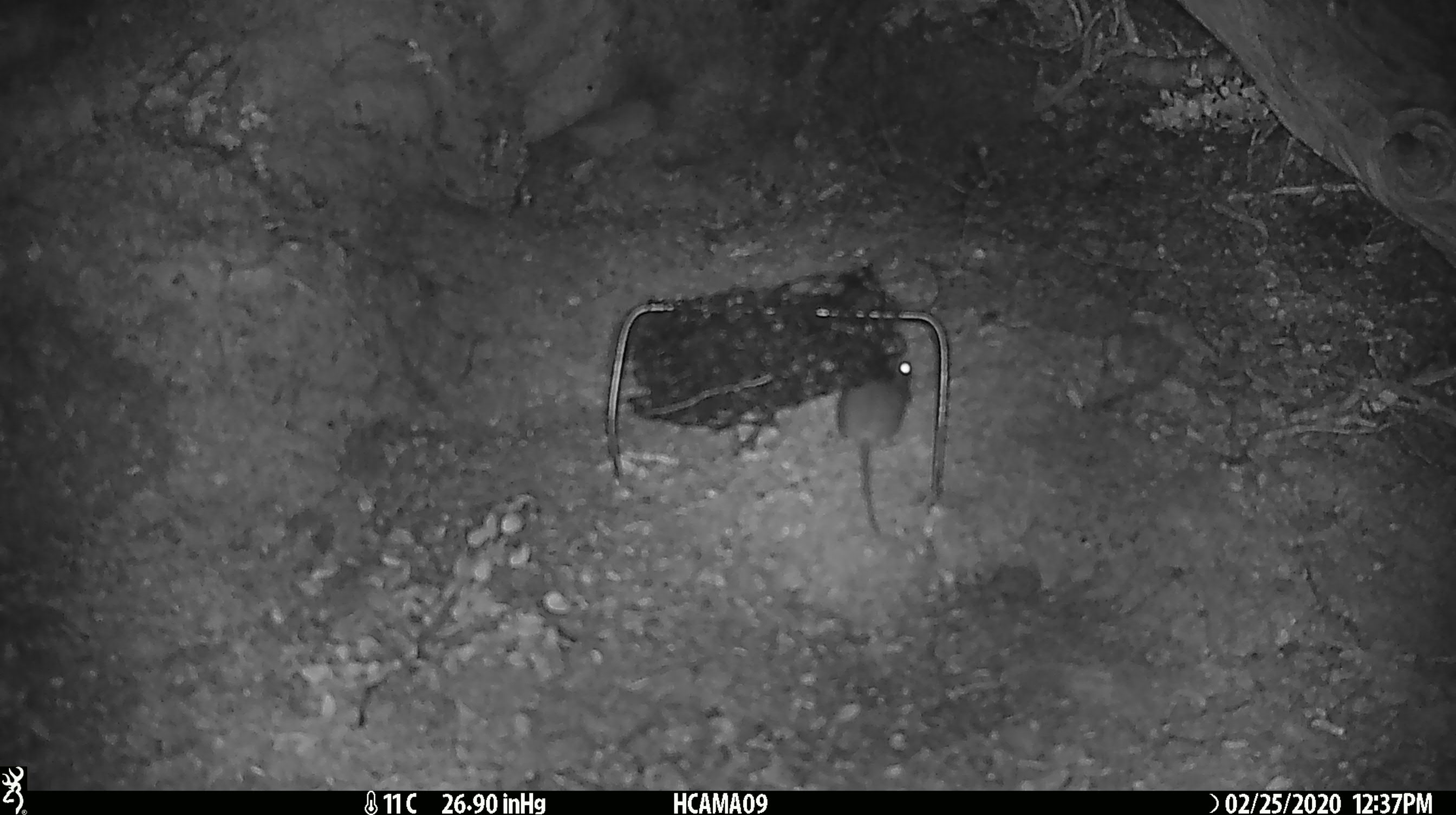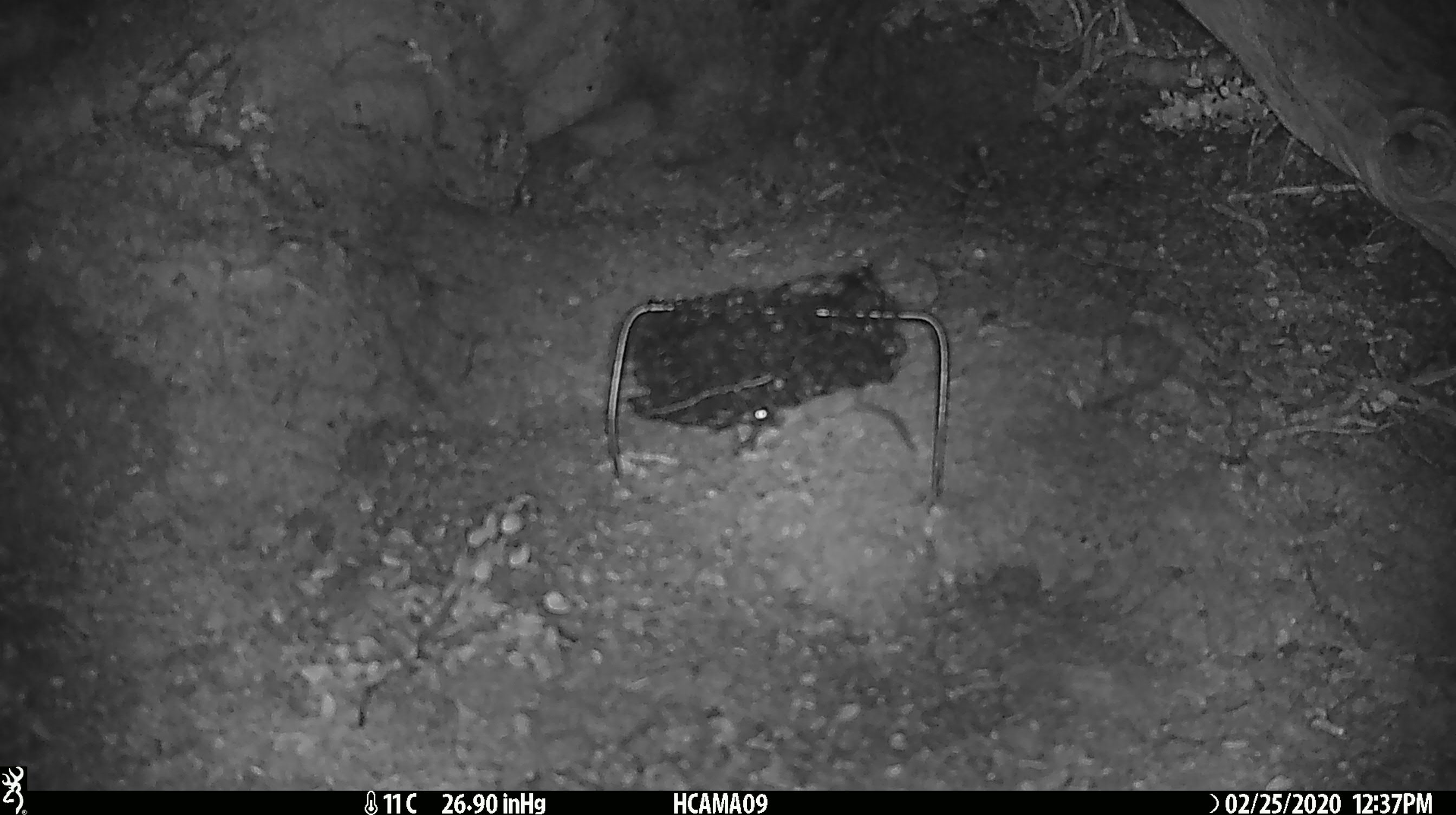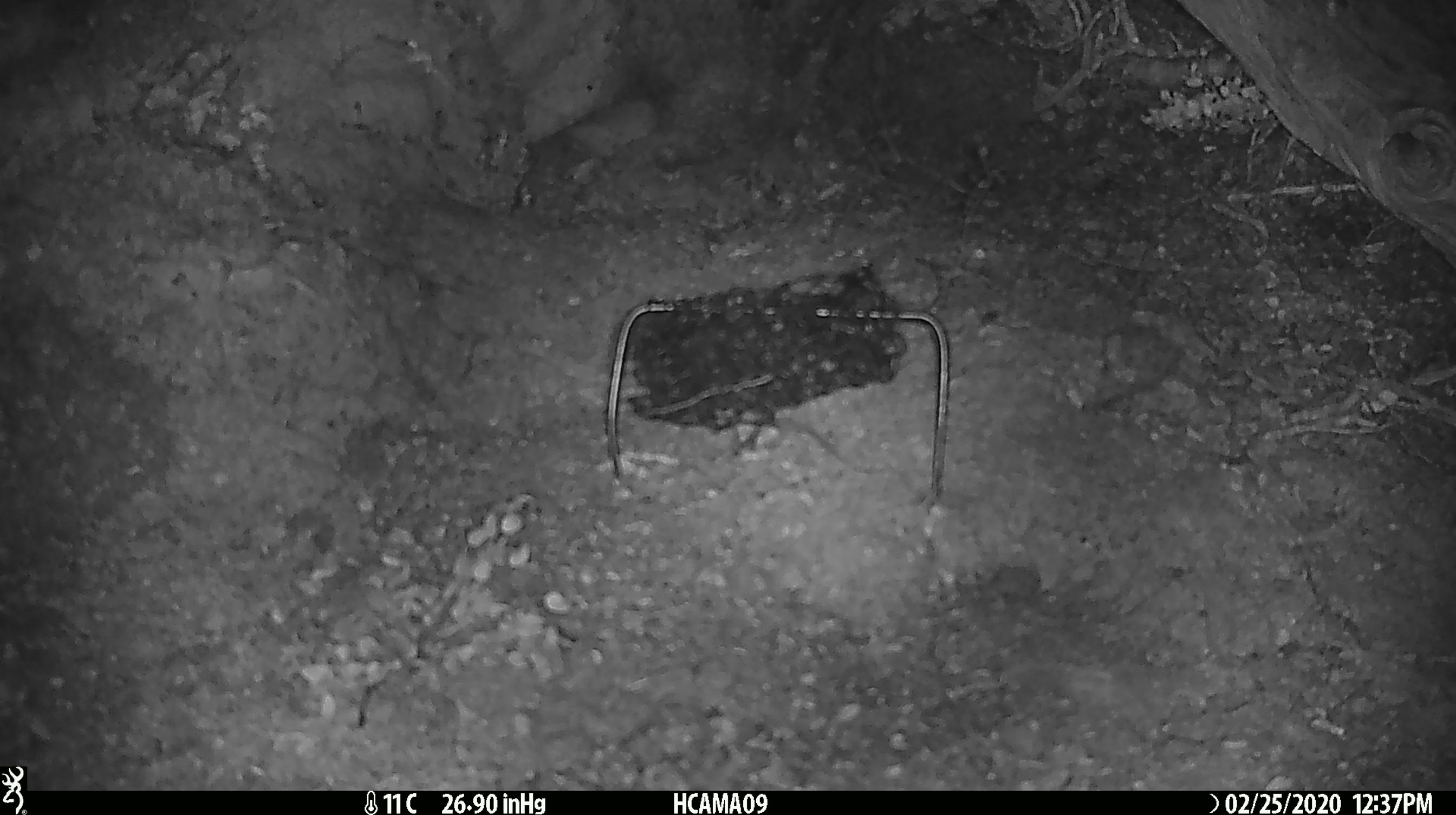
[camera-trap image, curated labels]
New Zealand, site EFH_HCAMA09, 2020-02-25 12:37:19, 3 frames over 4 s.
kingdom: Animalia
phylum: Chordata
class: Mammalia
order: Rodentia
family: Muridae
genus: Mus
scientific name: Mus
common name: mouse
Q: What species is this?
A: Mouse (Mus).